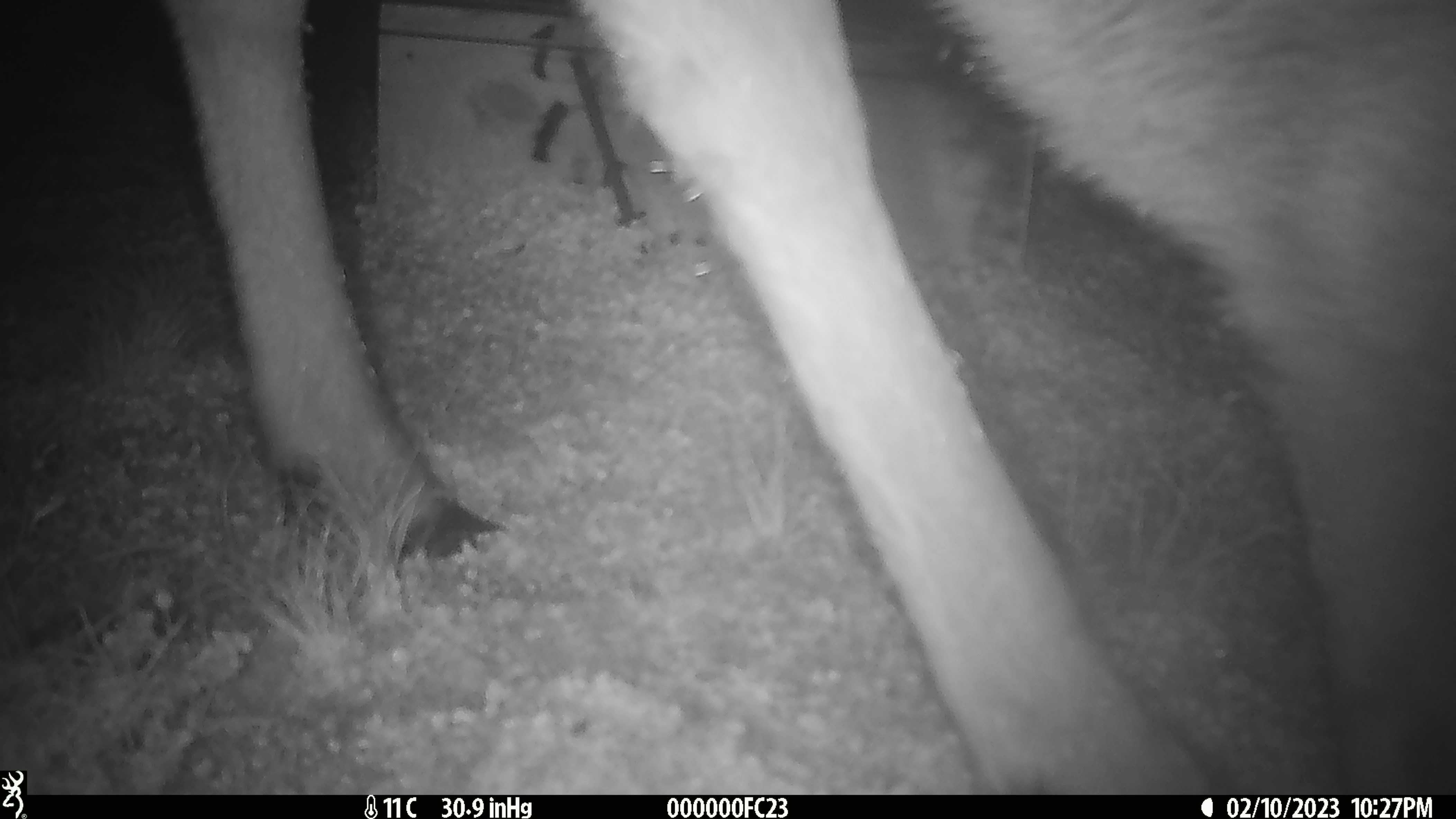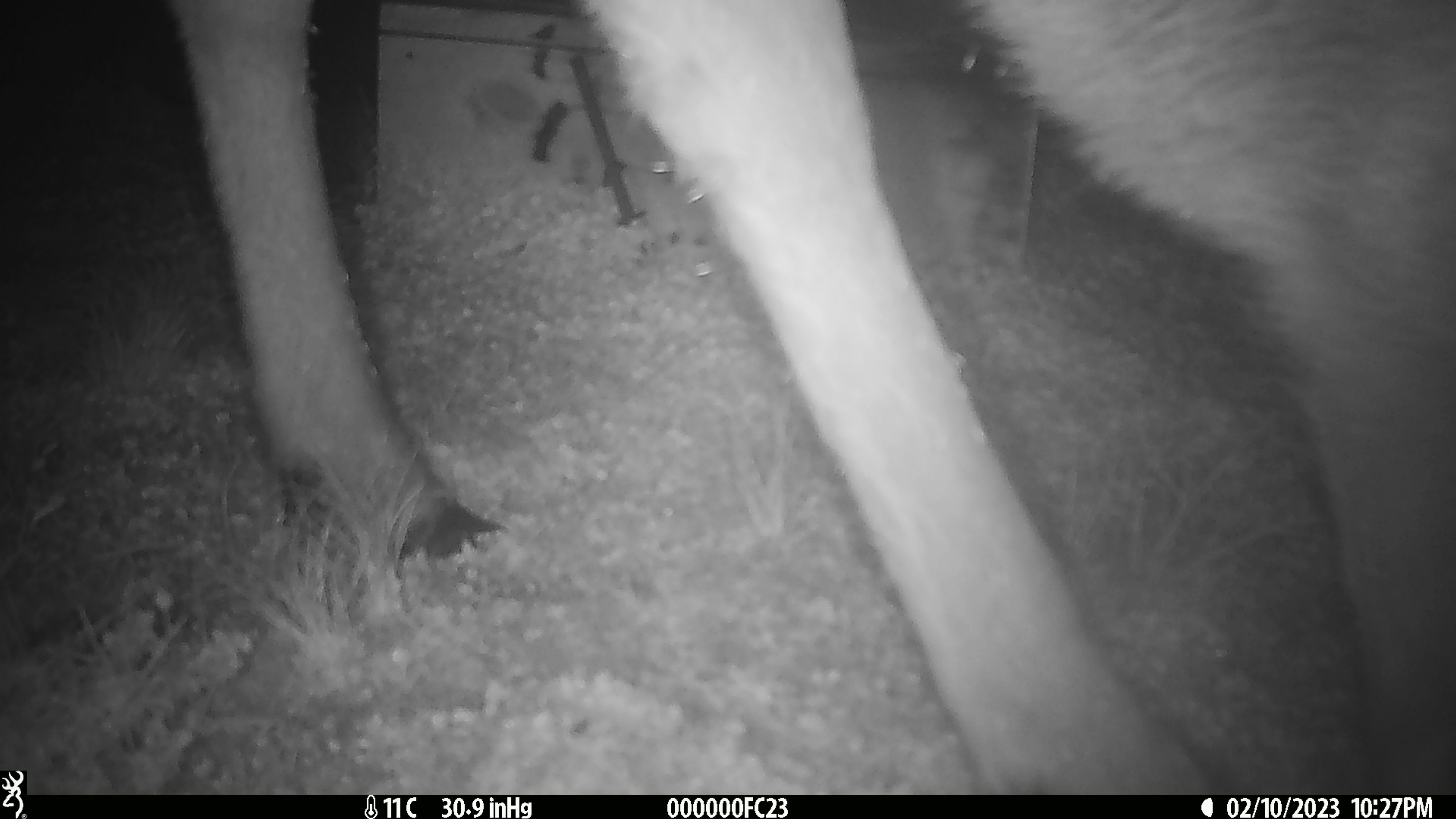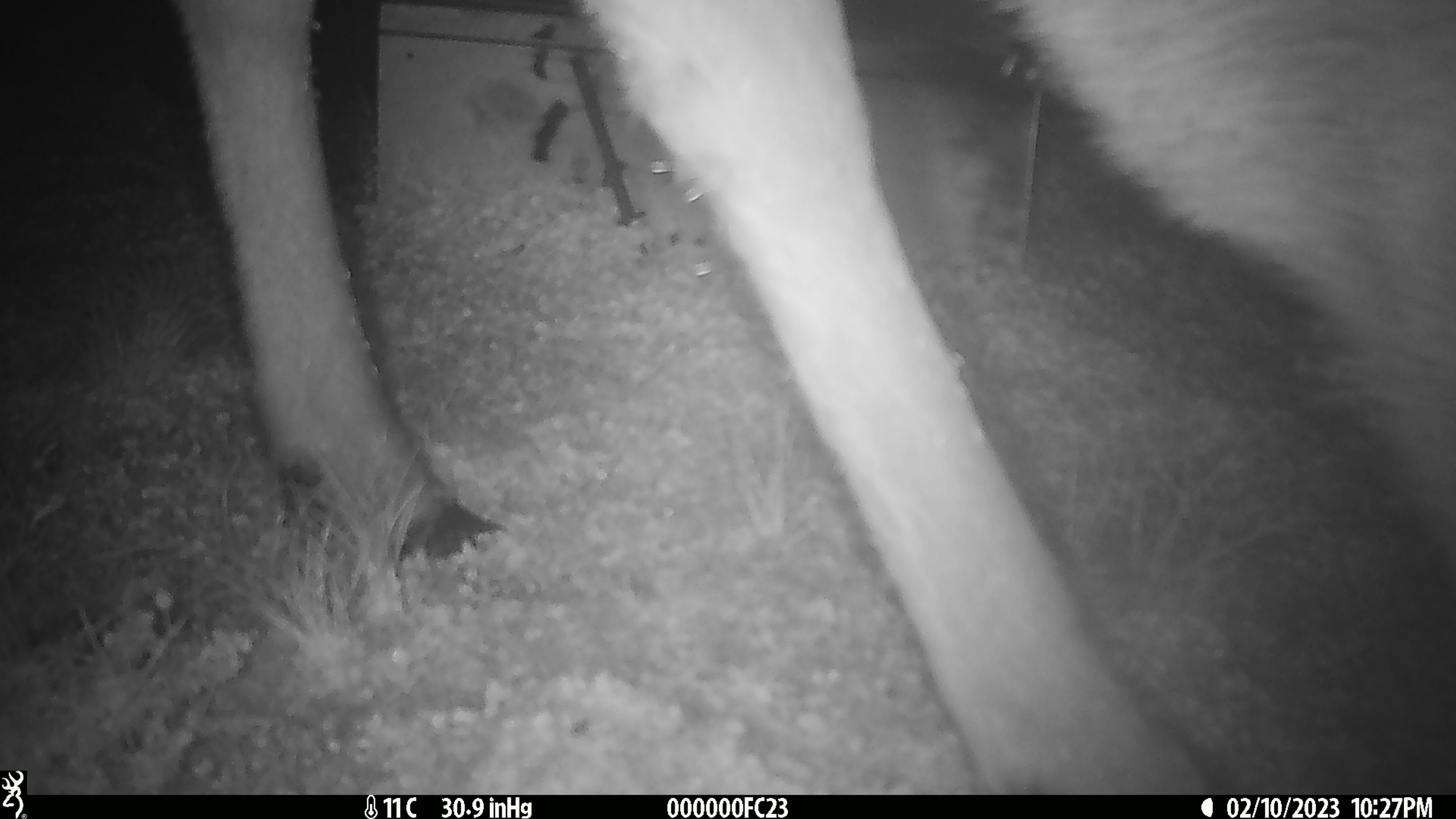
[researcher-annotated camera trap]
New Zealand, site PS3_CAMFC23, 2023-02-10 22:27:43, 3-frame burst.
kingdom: Animalia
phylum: Chordata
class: Mammalia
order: Artiodactyla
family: Cervidae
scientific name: Cervidae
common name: deer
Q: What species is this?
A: Deer (Cervidae).